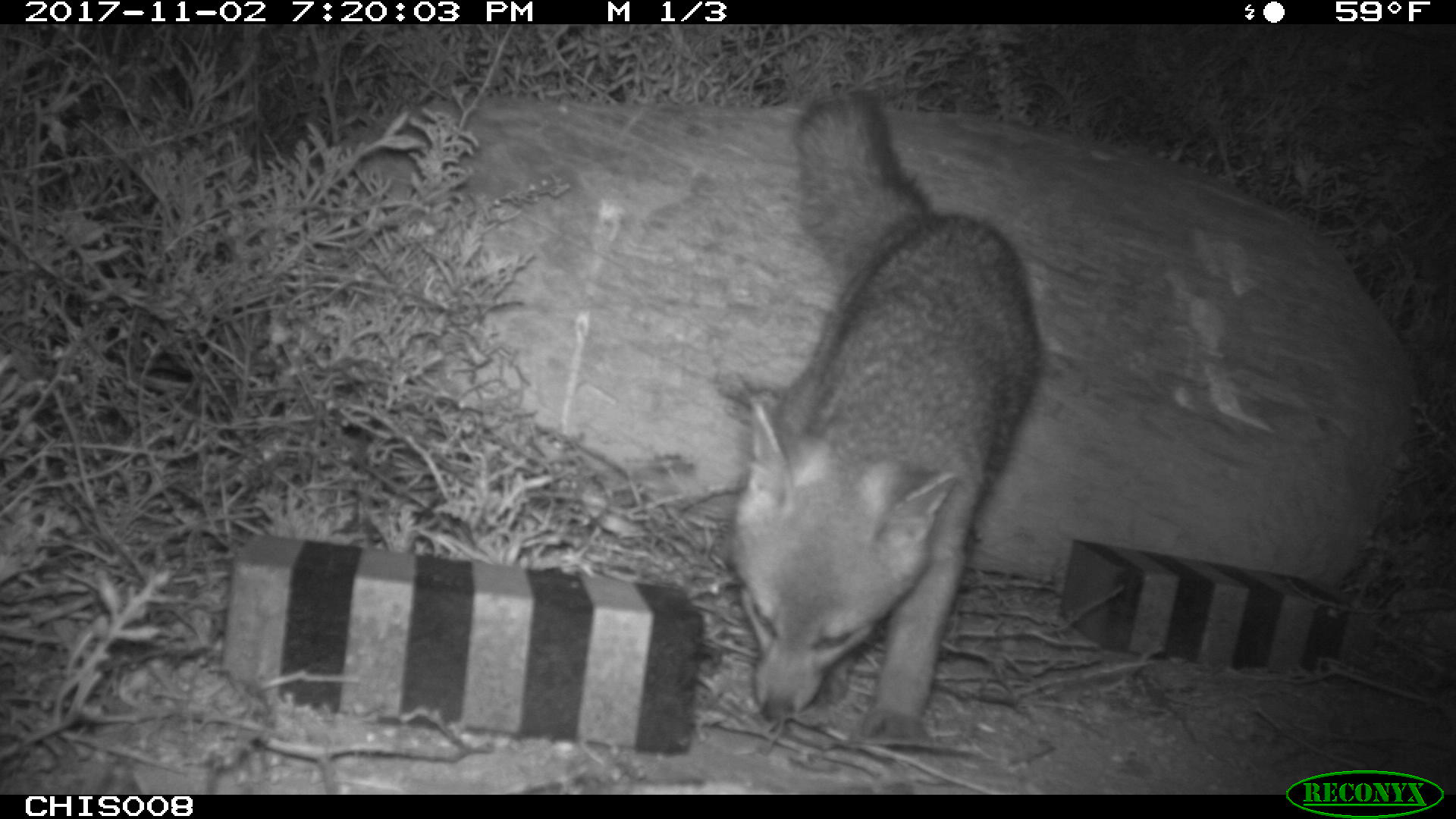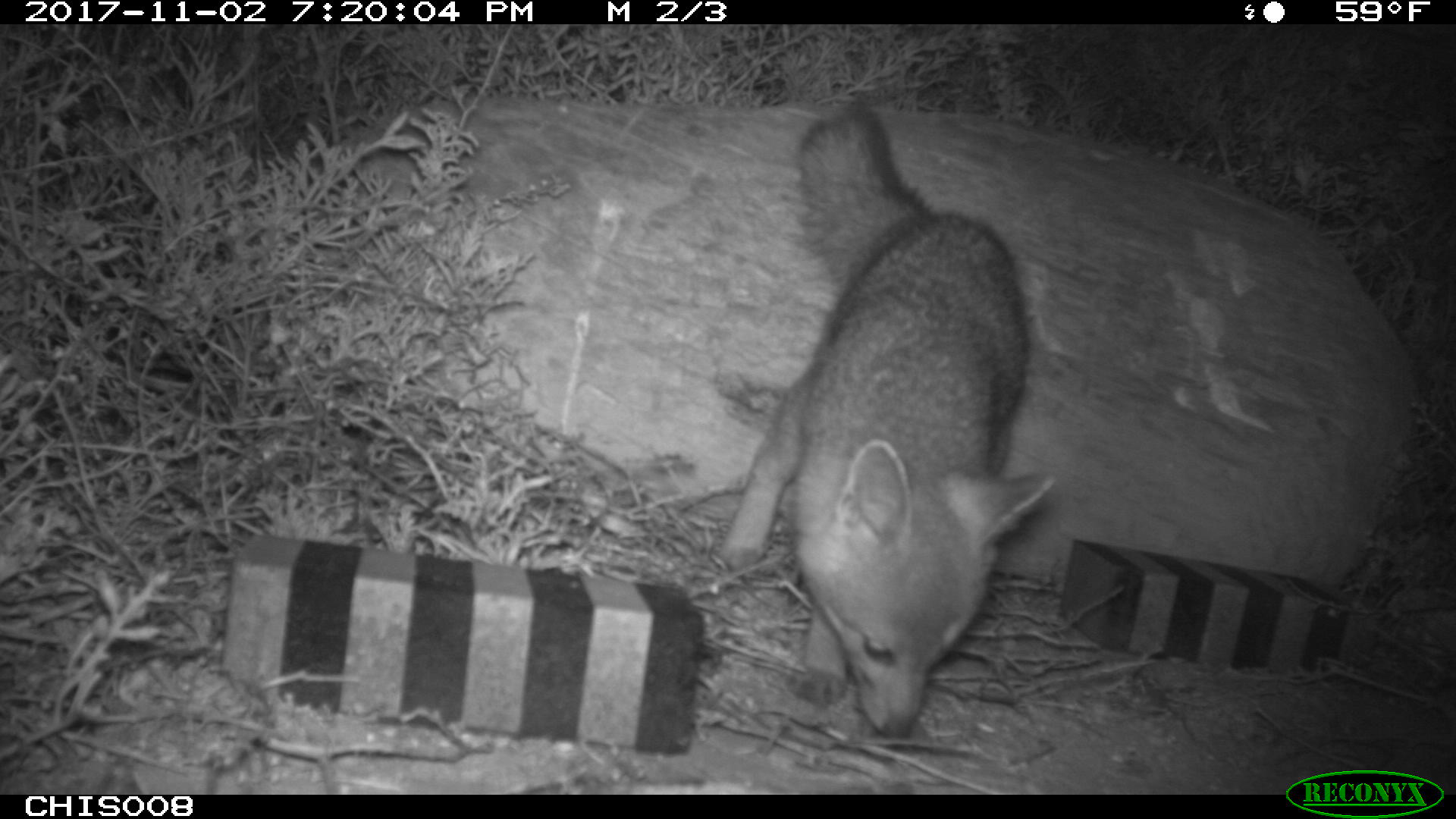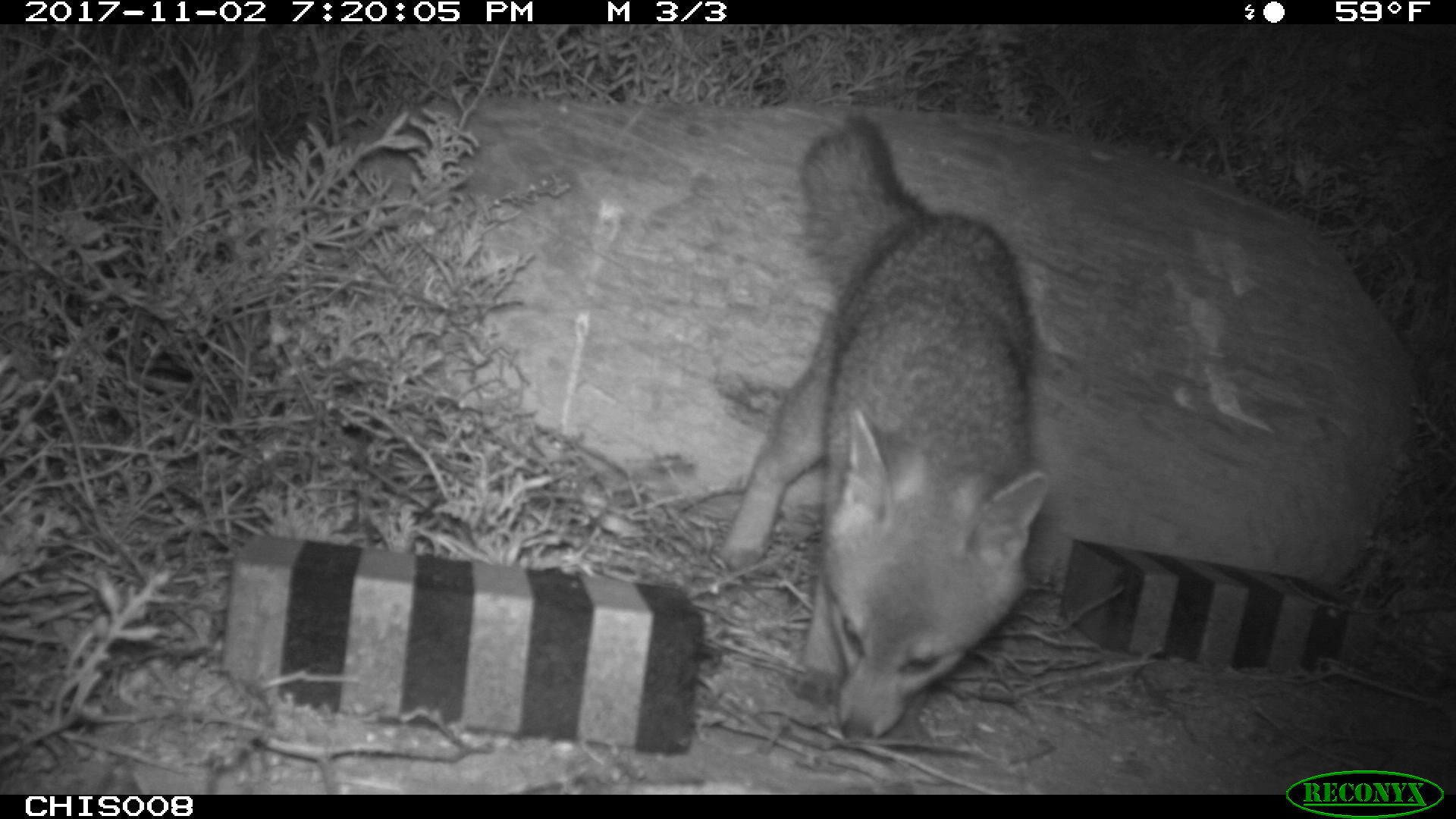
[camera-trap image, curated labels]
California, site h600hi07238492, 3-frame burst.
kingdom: Animalia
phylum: Chordata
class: Mammalia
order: Carnivora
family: Canidae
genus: Urocyon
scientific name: Urocyon littoralis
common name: island fox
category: fox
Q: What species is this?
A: Fox (island fox) (Urocyon littoralis).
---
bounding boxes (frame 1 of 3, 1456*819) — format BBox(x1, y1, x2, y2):
fox: BBox(730, 90, 1040, 745)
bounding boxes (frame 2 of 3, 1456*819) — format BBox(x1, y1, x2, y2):
fox: BBox(719, 100, 1057, 735)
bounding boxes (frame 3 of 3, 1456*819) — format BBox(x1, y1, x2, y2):
fox: BBox(719, 115, 1046, 739)